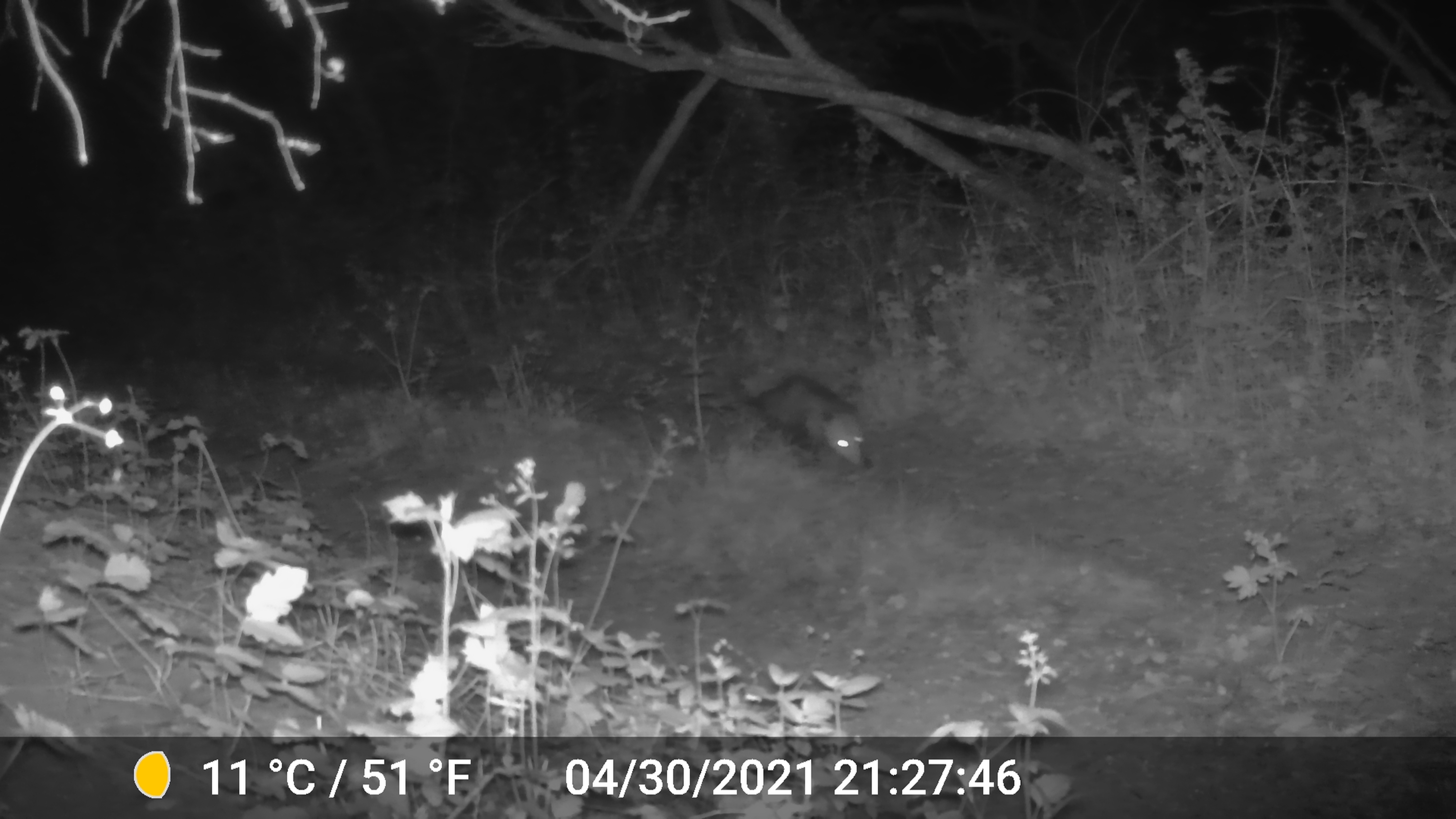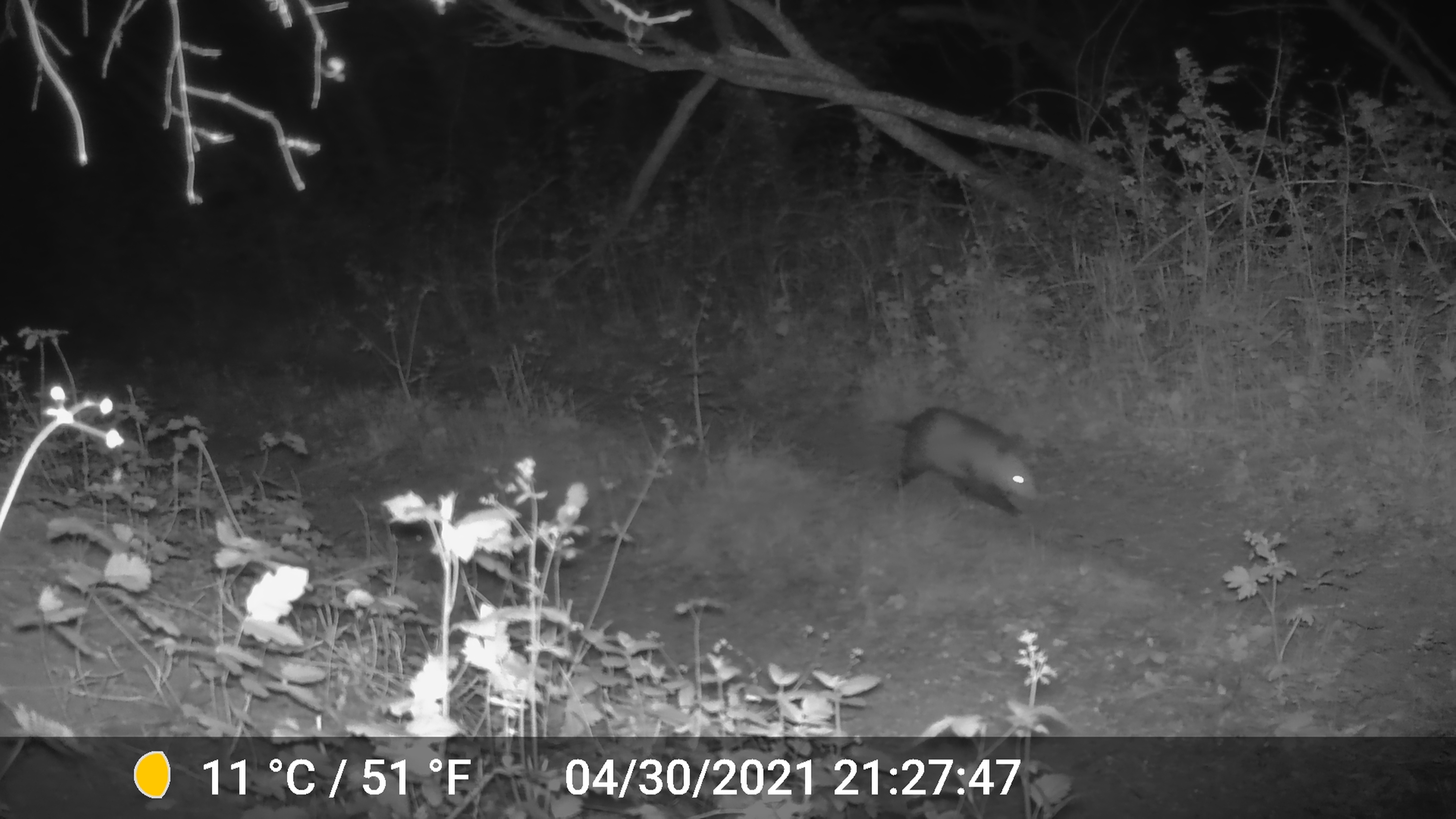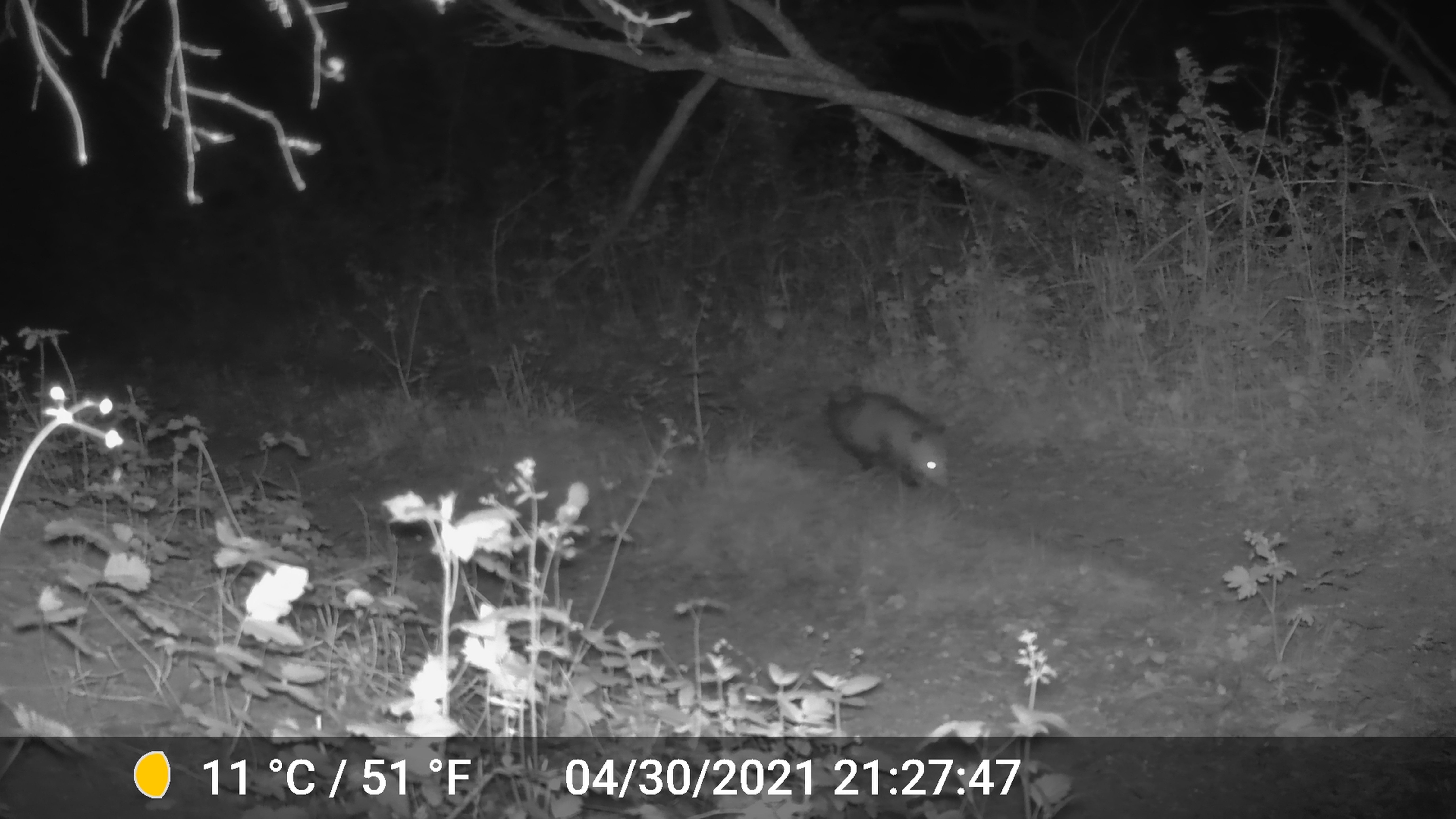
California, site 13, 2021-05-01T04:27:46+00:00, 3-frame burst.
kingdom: Animalia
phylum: Chordata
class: Mammalia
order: Didelphimorphia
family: Didelphidae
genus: Didelphis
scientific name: Didelphis virginiana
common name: virginia opossum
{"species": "virginia opossum (Didelphis virginiana)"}